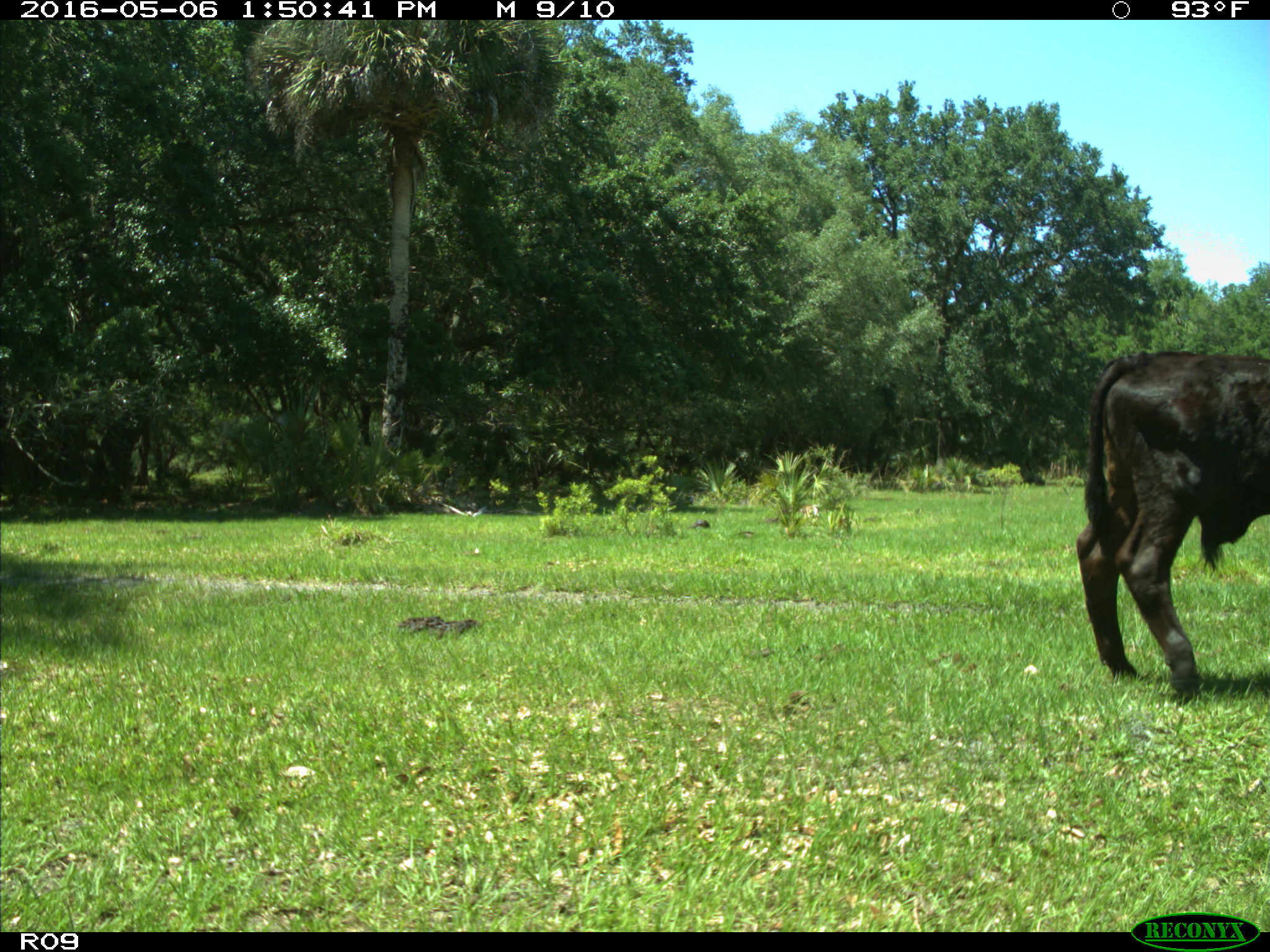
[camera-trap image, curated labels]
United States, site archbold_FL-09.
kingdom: Animalia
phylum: Chordata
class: Mammalia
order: Artiodactyla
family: Bovidae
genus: Bos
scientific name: Bos taurus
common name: domestic cow